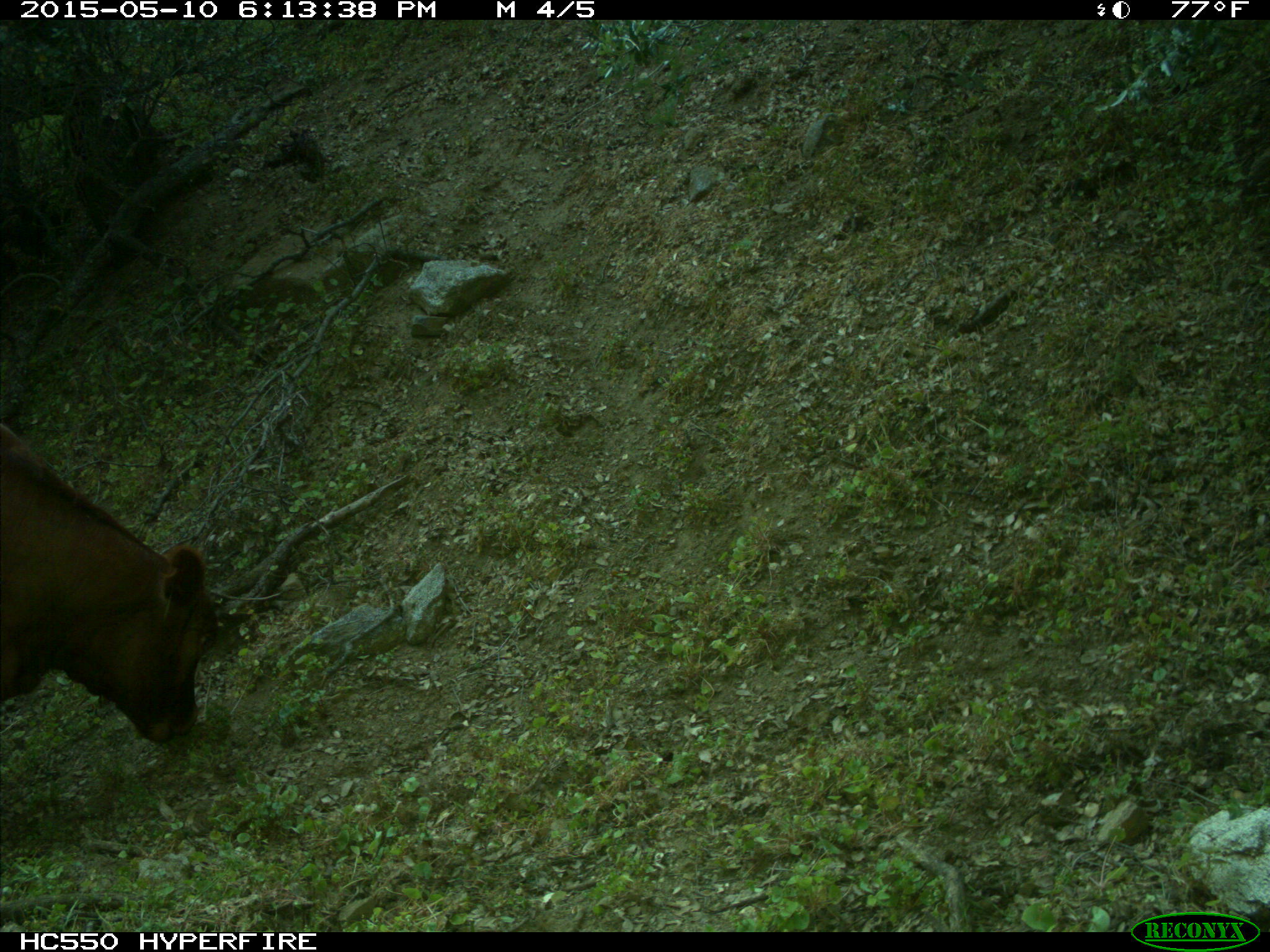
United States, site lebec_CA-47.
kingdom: Animalia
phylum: Chordata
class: Mammalia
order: Artiodactyla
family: Bovidae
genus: Bos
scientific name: Bos taurus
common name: domestic cow